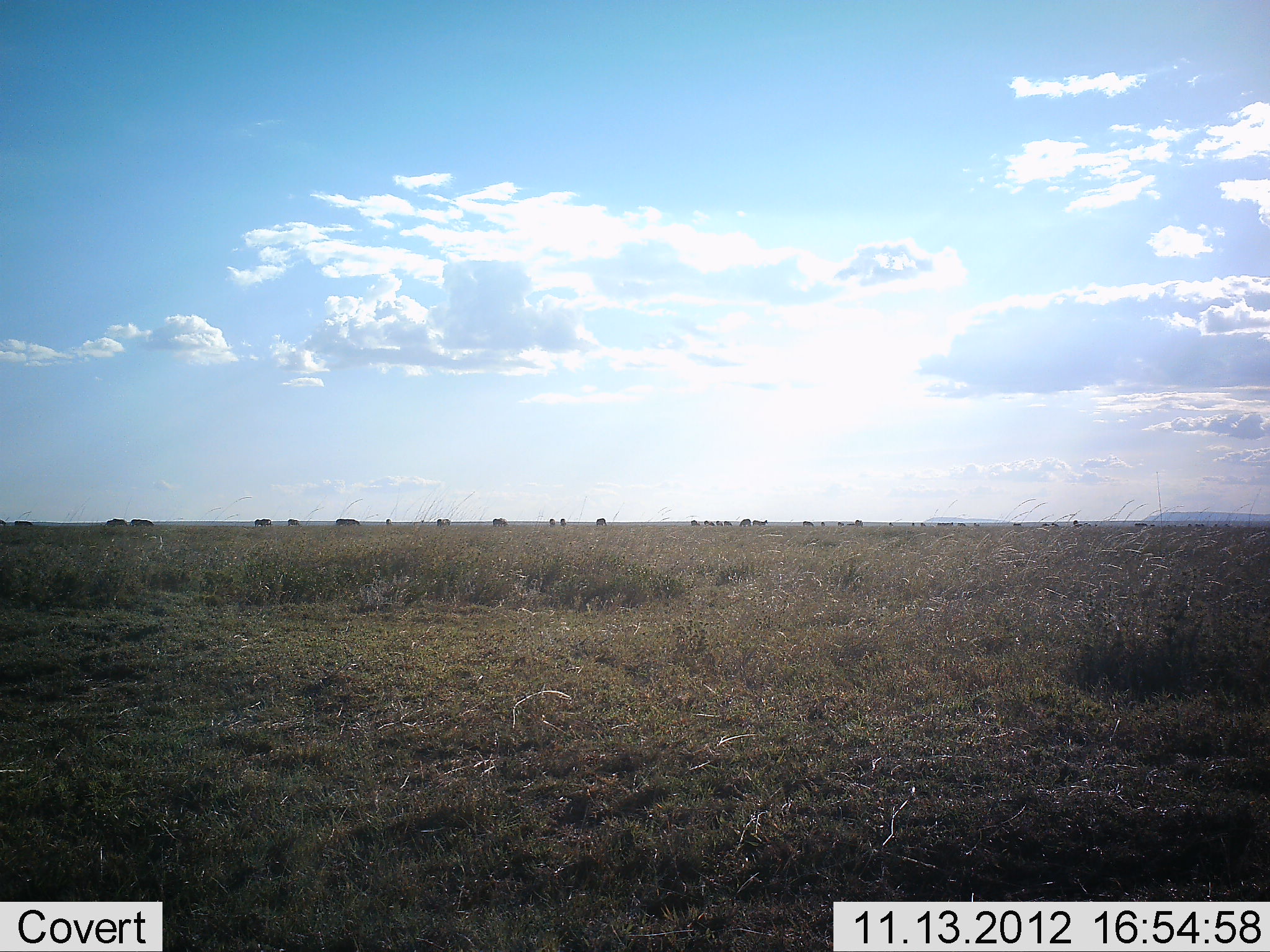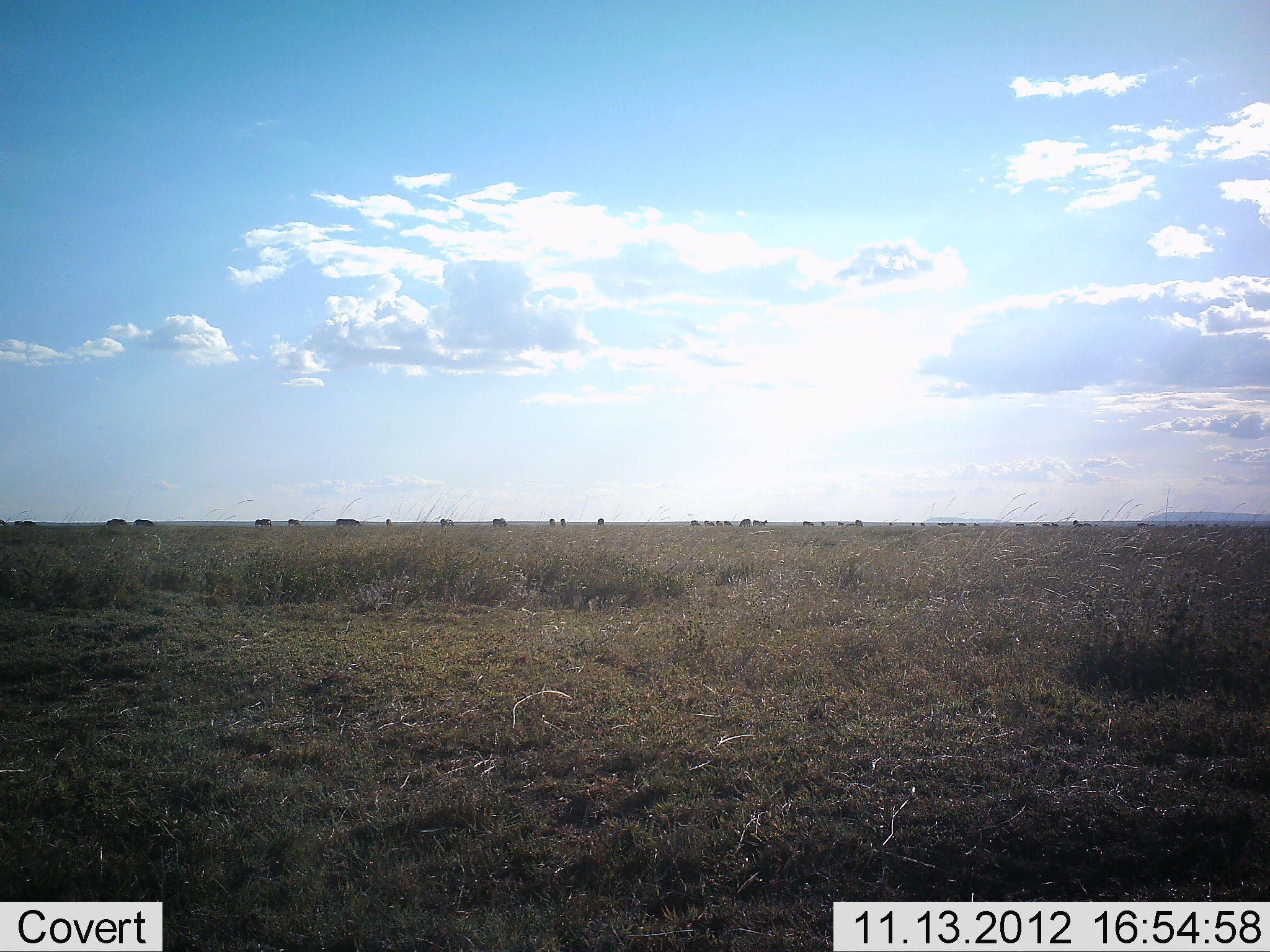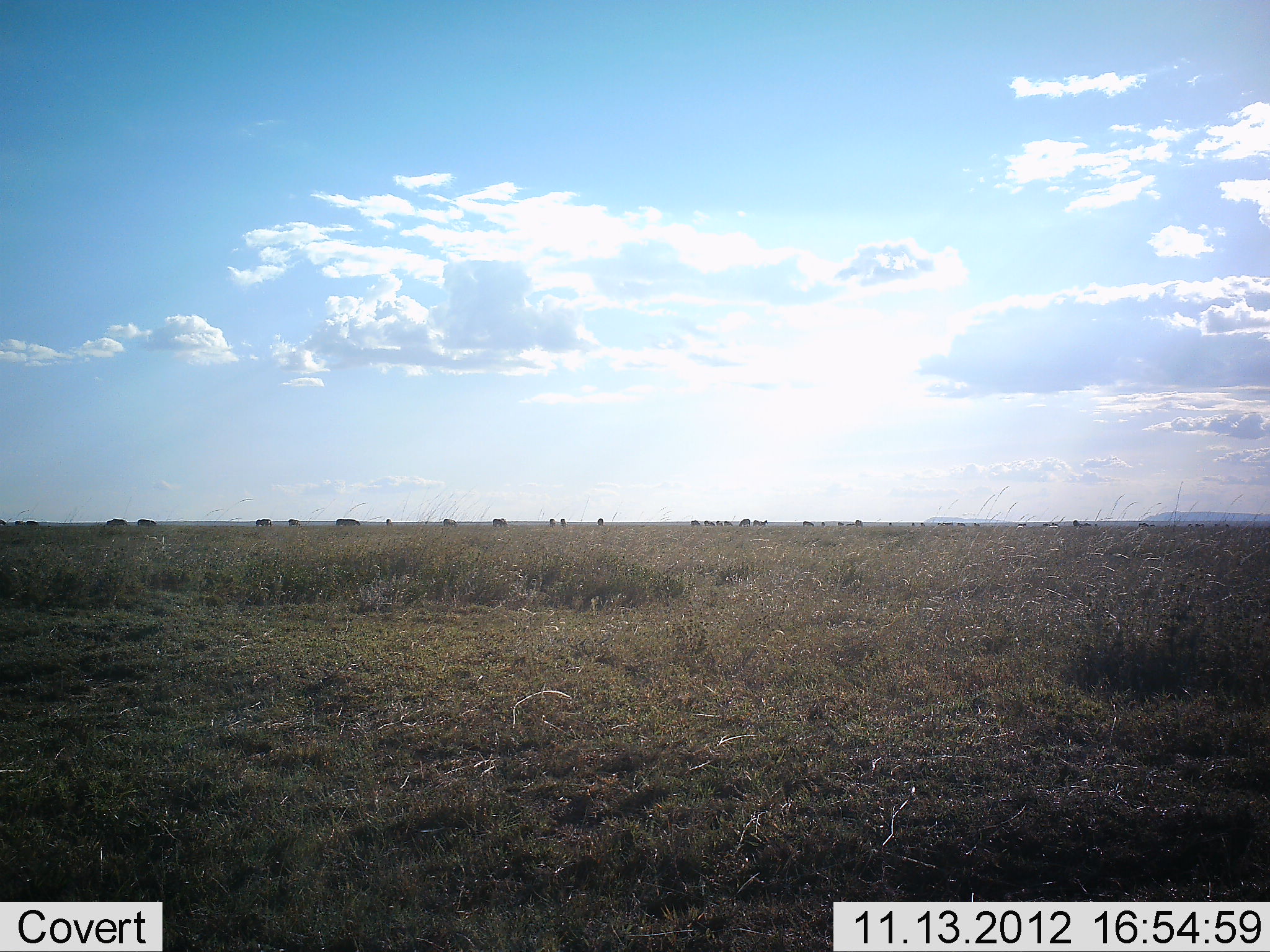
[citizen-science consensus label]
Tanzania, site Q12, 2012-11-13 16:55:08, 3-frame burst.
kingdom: Animalia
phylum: Chordata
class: Mammalia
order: Artiodactyla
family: Bovidae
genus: Connochaetes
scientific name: Connochaetes taurinus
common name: blue wildebeest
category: wildebeest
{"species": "wildebeest (blue wildebeest) (Connochaetes taurinus)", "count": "11-50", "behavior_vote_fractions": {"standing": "50%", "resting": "0%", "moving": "62%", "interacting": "0%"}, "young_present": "0%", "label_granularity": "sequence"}